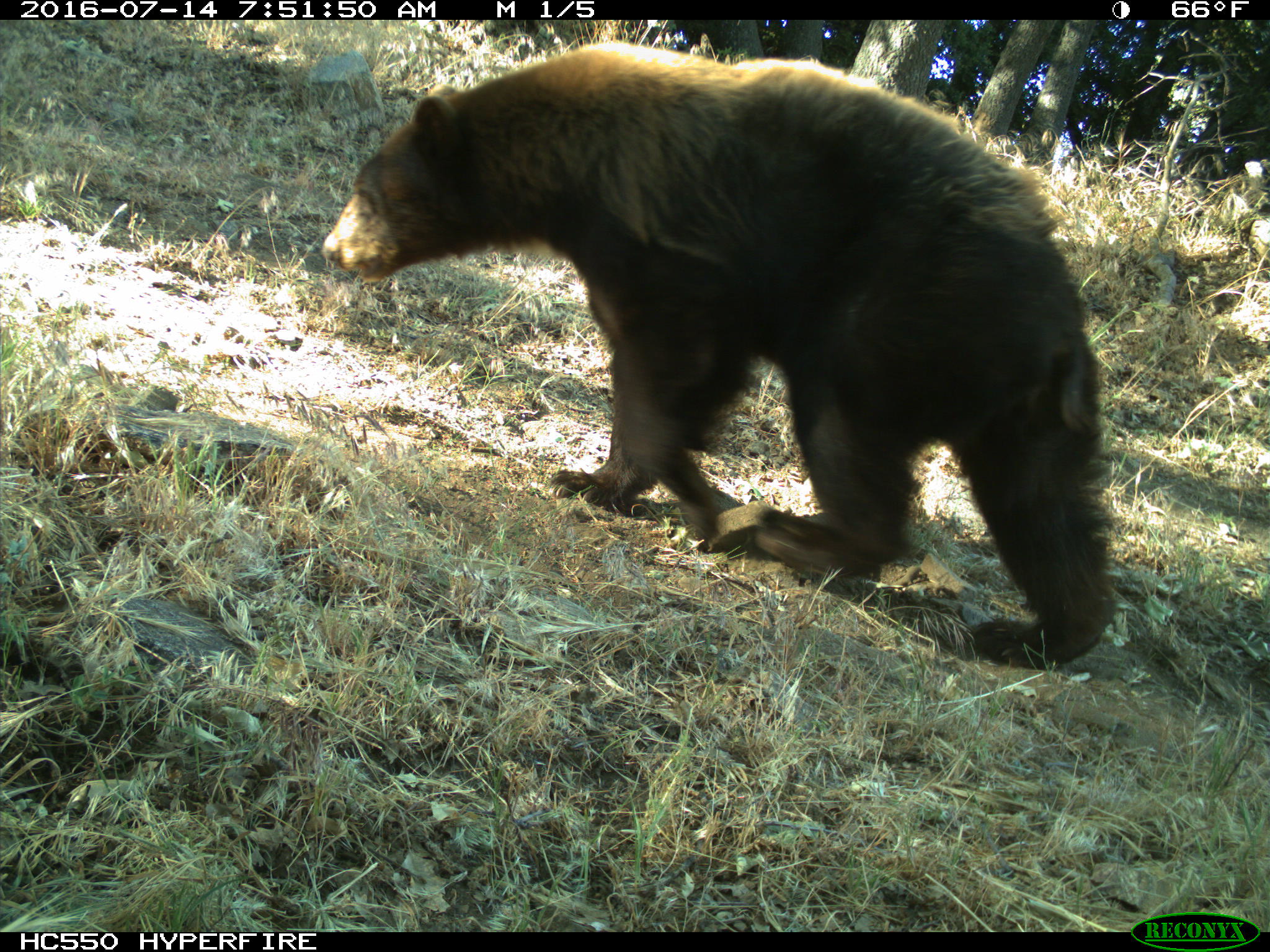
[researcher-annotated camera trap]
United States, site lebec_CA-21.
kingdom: Animalia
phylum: Chordata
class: Mammalia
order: Carnivora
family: Ursidae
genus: Ursus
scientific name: Ursus americanus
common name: american black bear